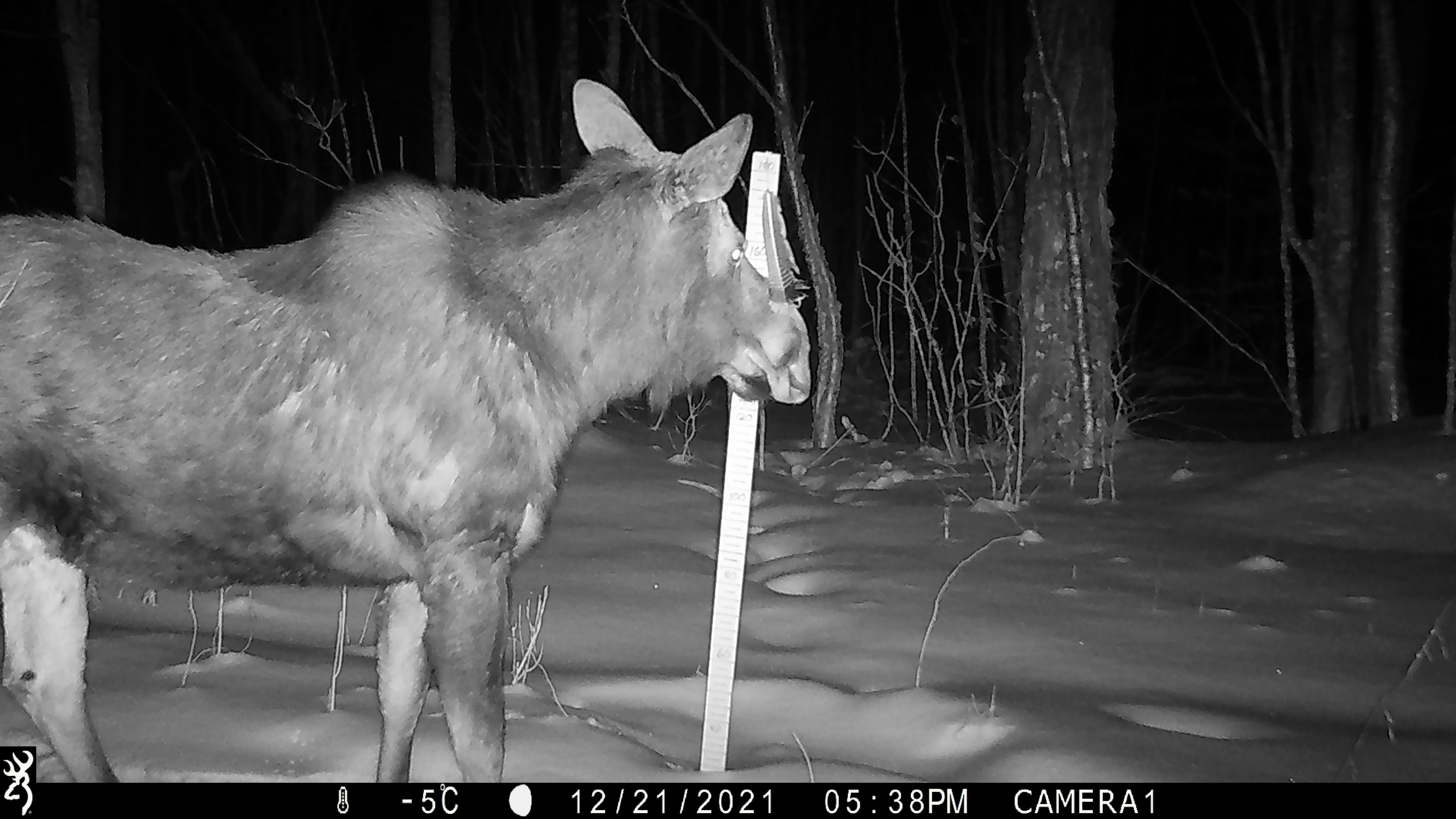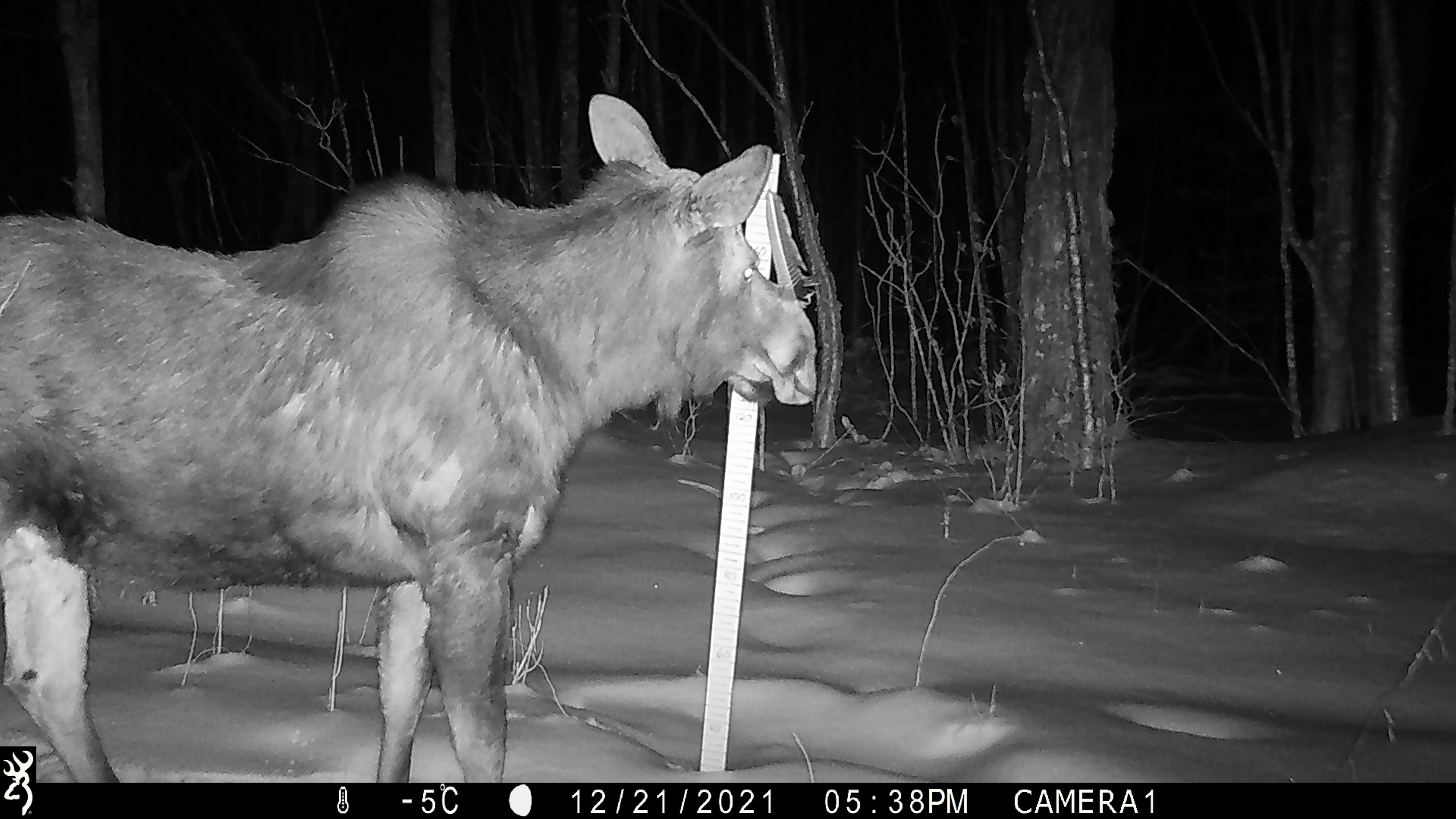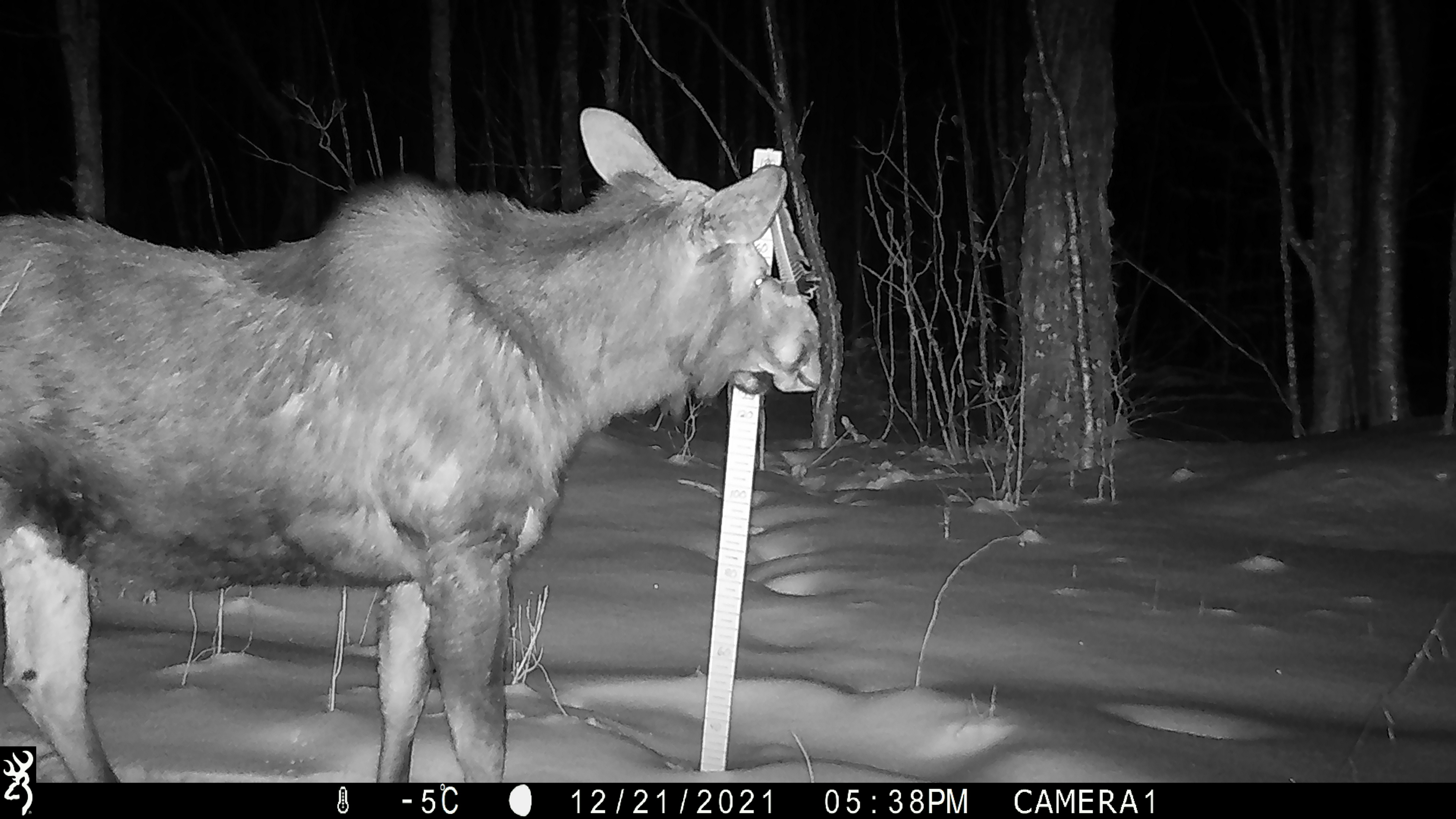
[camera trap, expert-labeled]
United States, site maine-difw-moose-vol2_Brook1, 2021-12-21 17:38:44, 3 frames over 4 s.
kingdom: Animalia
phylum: Chordata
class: Mammalia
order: Artiodactyla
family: Cervidae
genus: Alces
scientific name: Alces alces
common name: moose